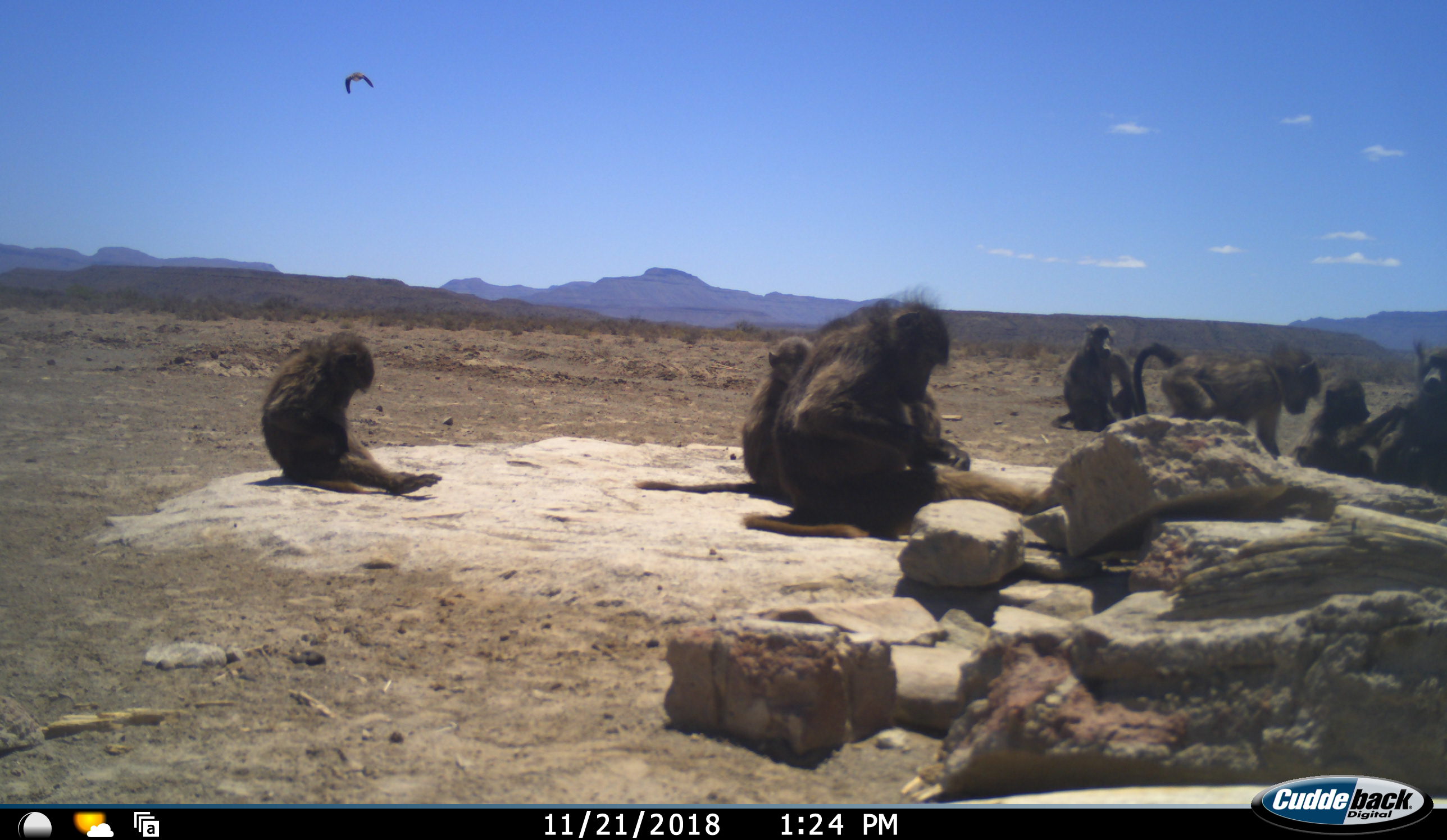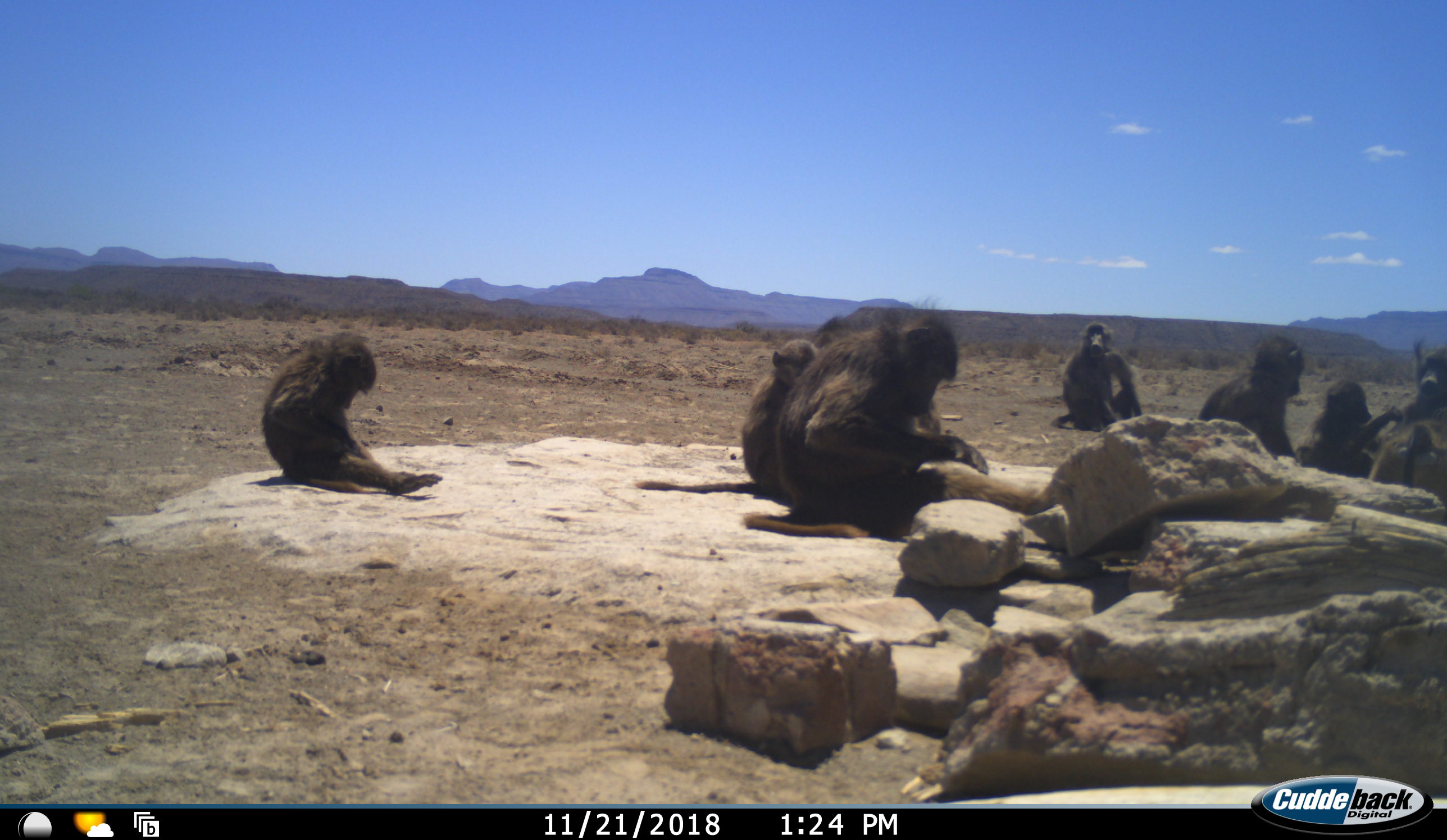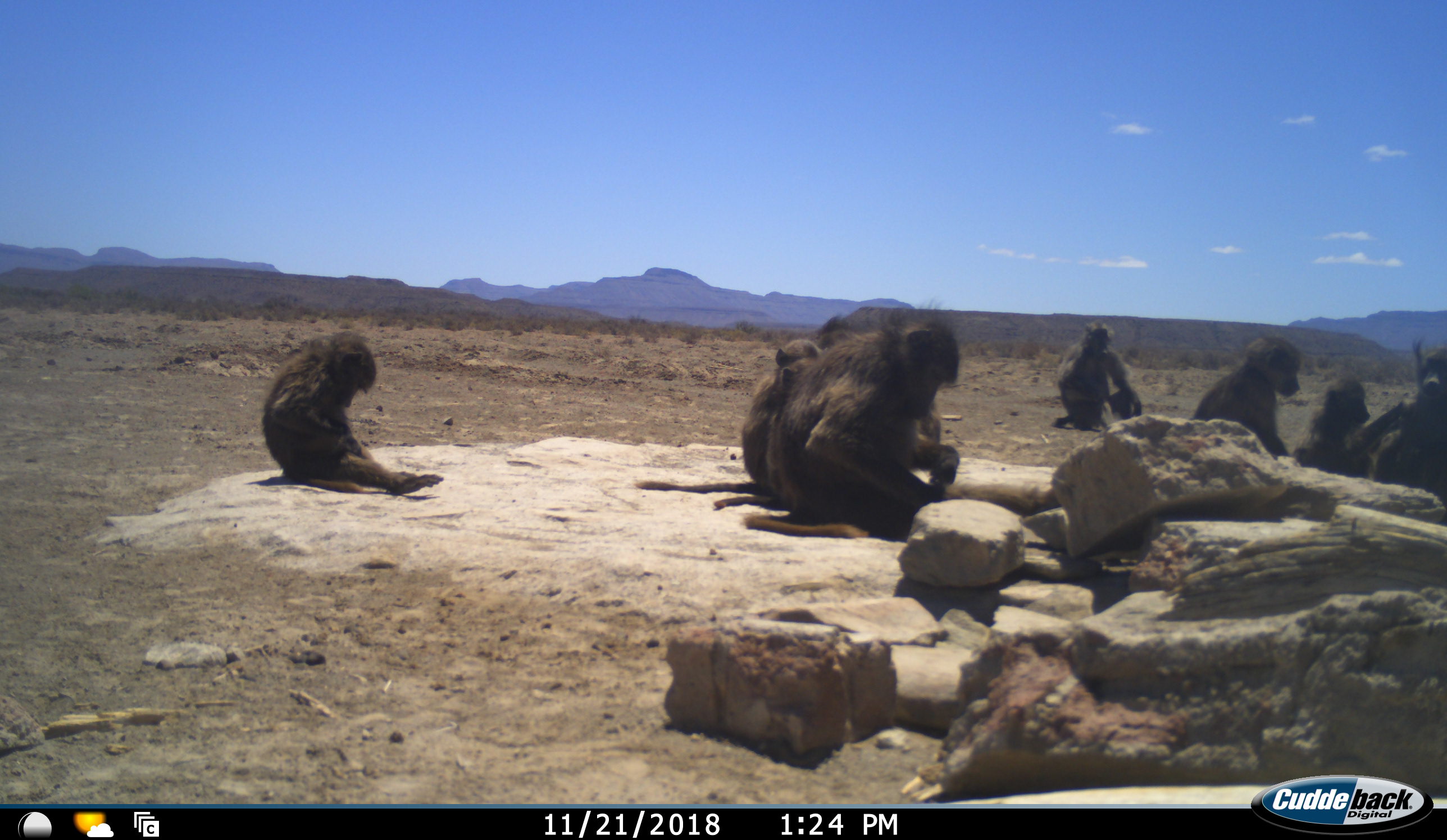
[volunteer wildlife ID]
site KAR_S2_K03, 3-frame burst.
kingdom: Animalia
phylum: Chordata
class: Mammalia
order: Primates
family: Cercopithecidae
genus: Papio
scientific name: Papio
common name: baboon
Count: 8.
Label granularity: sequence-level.